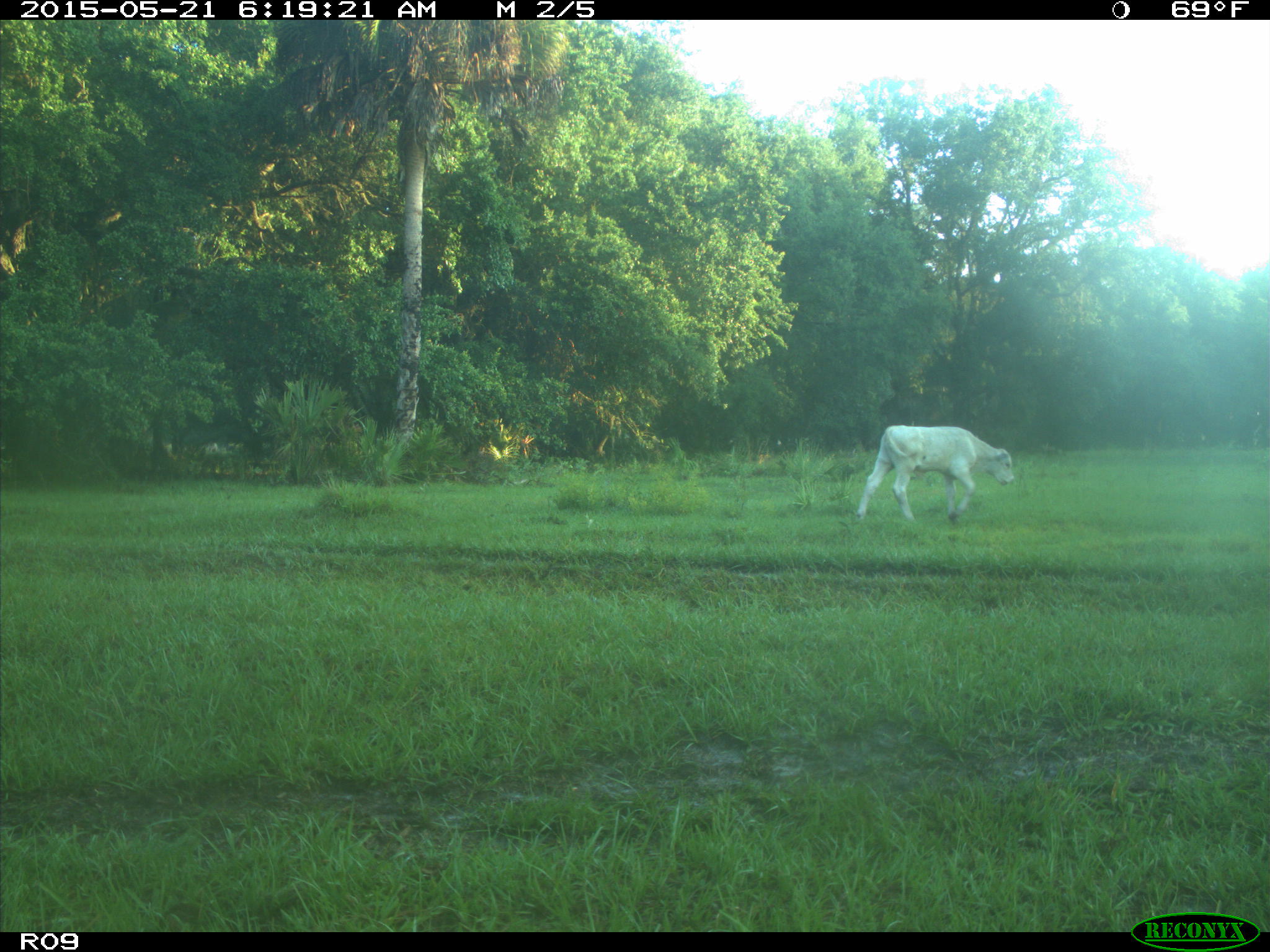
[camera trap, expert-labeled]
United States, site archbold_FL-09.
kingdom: Animalia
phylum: Chordata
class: Mammalia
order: Artiodactyla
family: Bovidae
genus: Bos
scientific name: Bos taurus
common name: domestic cow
Bos taurus (domestic cow).